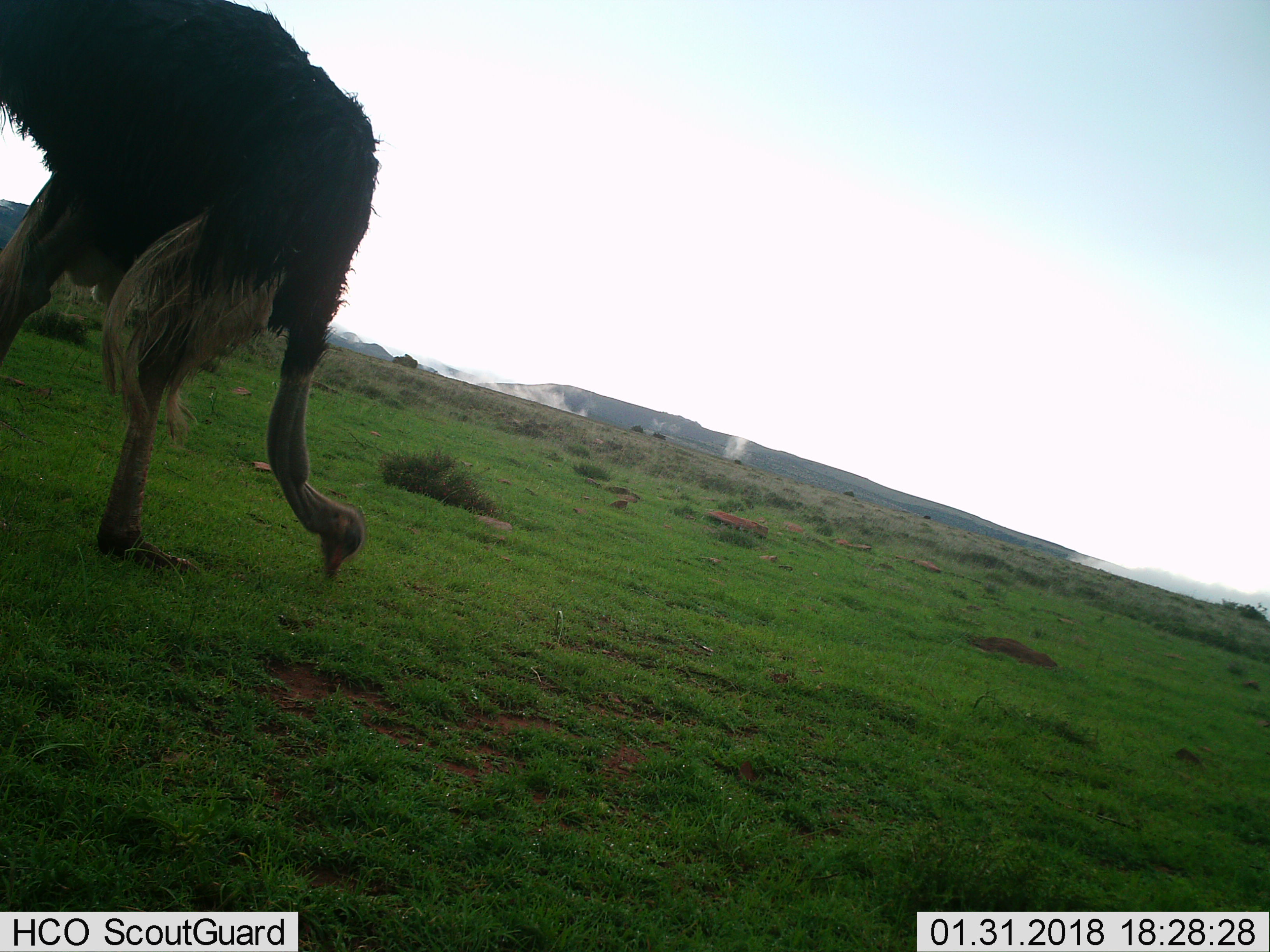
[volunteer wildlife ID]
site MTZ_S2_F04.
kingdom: Animalia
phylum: Chordata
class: Aves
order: Struthioniformes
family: Struthionidae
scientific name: Struthionidae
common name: ostrich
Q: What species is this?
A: Ostrich (Struthionidae).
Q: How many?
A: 1.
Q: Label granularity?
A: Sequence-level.